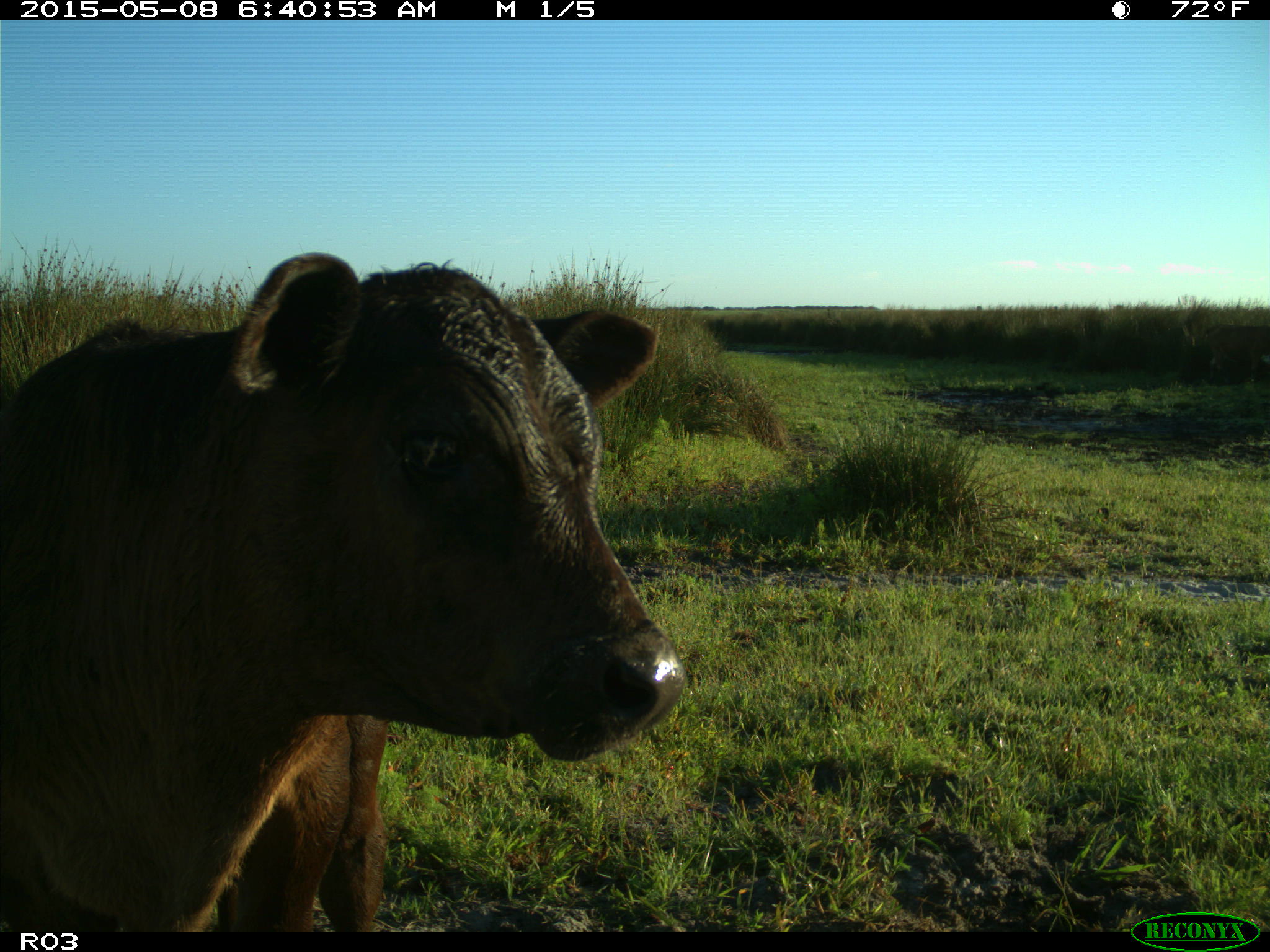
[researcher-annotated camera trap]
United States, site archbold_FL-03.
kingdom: Animalia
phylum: Chordata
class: Mammalia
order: Artiodactyla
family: Bovidae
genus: Bos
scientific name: Bos taurus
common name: domestic cow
Bos taurus (domestic cow).